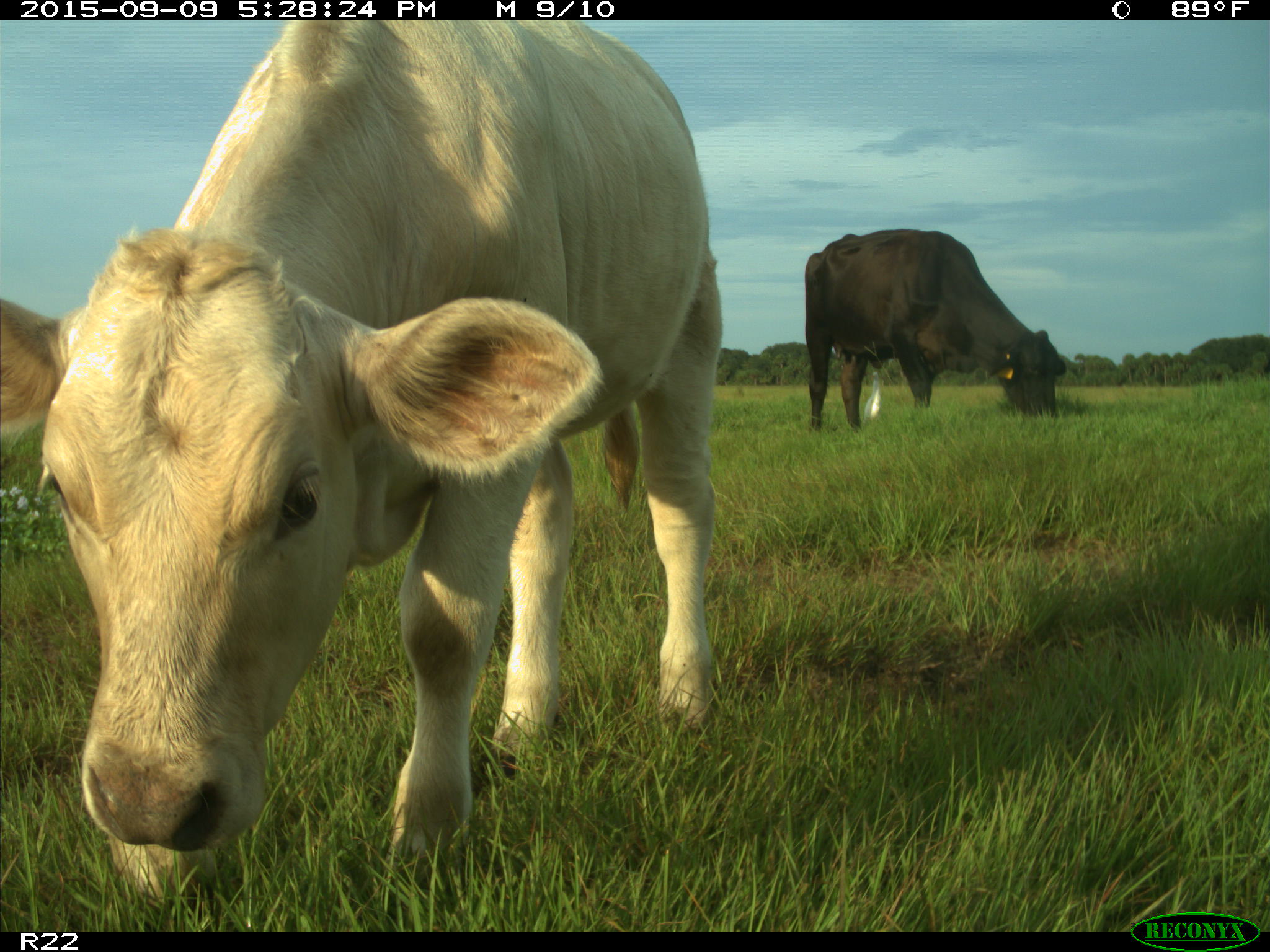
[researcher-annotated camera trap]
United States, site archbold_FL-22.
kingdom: Animalia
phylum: Chordata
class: Mammalia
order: Artiodactyla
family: Bovidae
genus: Bos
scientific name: Bos taurus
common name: domestic cow